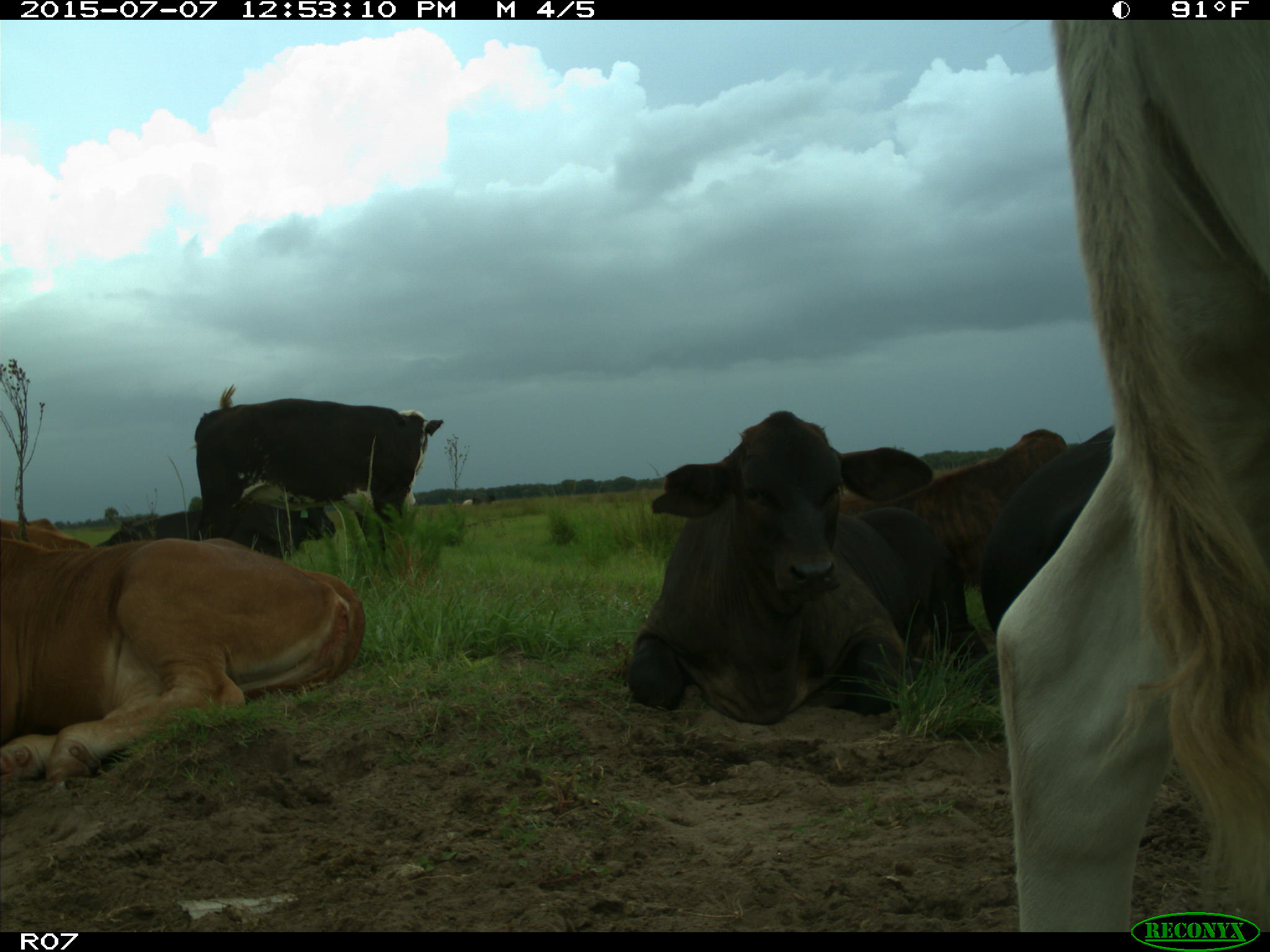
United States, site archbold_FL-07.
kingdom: Animalia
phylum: Chordata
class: Mammalia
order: Artiodactyla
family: Bovidae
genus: Bos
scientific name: Bos taurus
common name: domestic cow